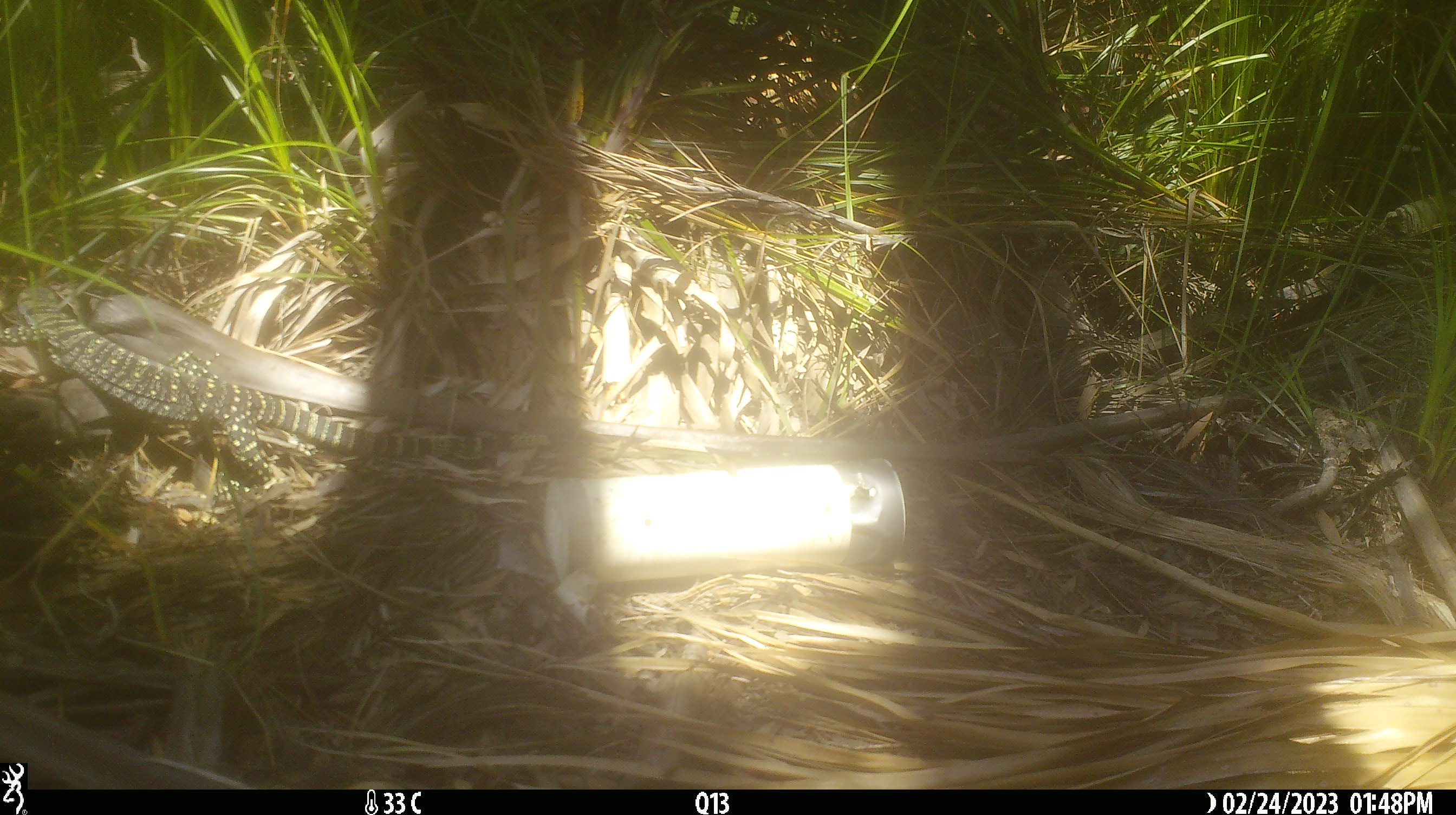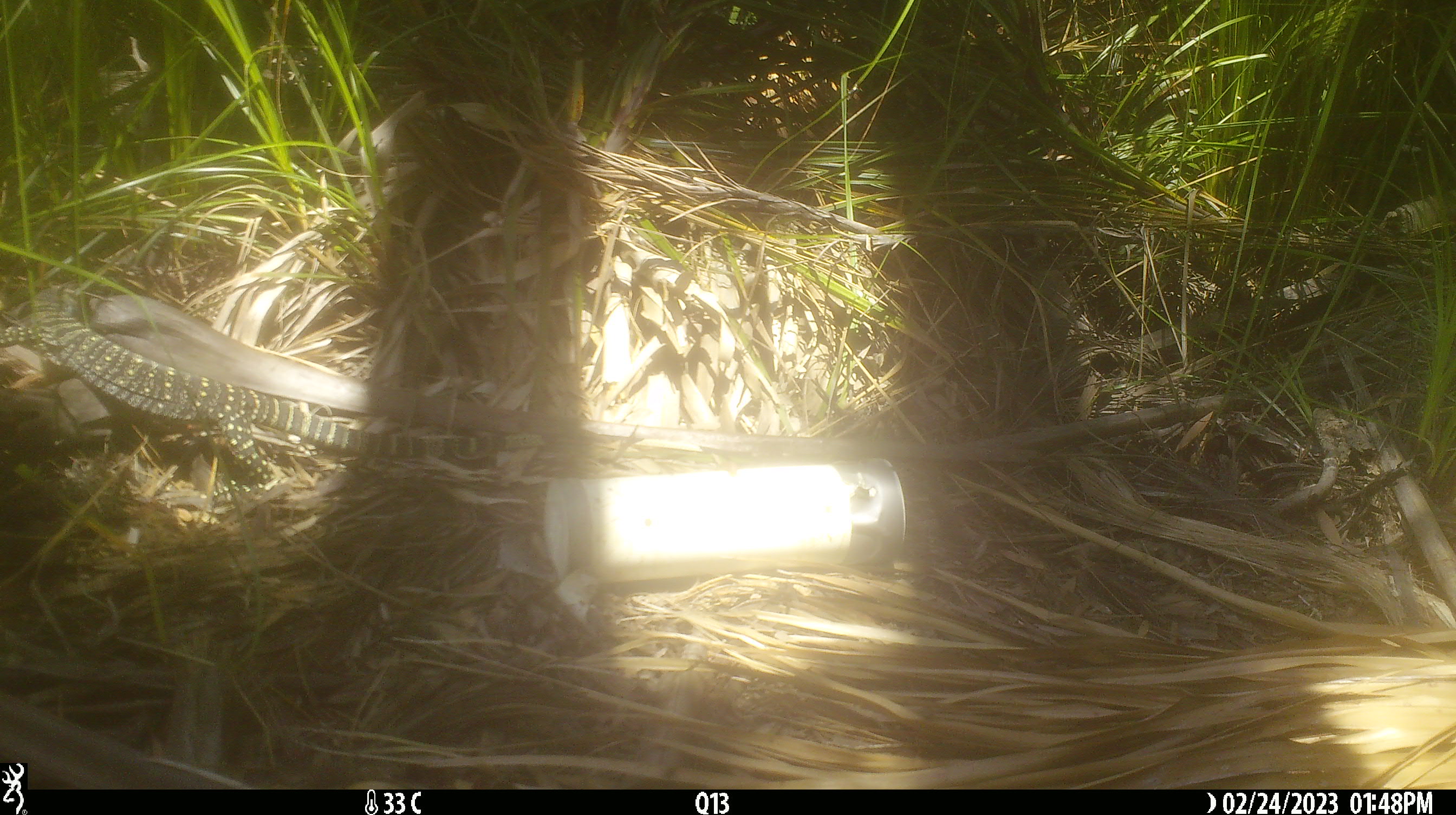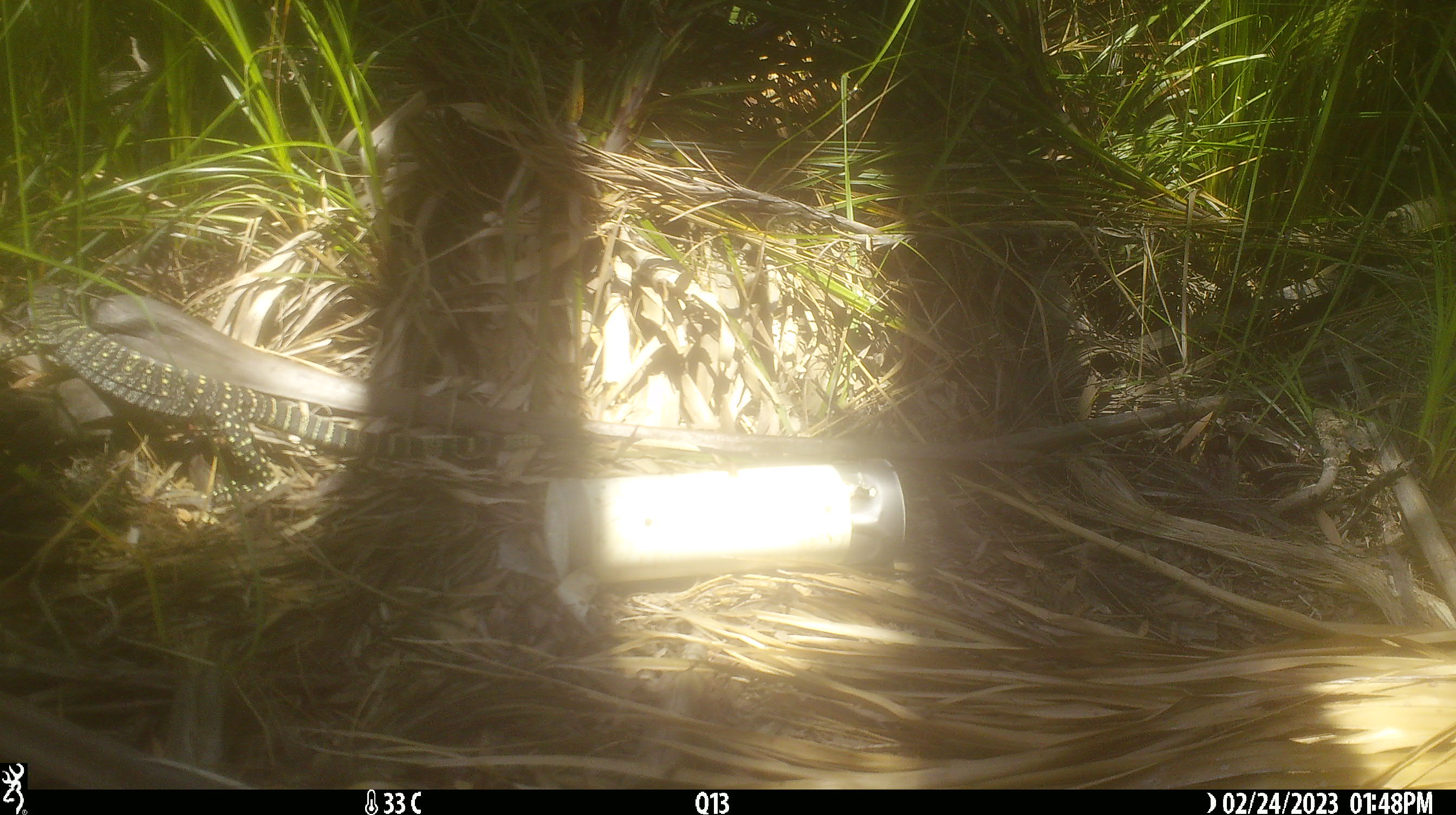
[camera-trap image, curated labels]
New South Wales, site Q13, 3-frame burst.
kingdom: Animalia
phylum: Chordata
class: Reptilia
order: Squamata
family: Varanidae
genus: Varanus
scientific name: Varanus varius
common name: lace monitor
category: goanna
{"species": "goanna (lace monitor) (Varanus varius)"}